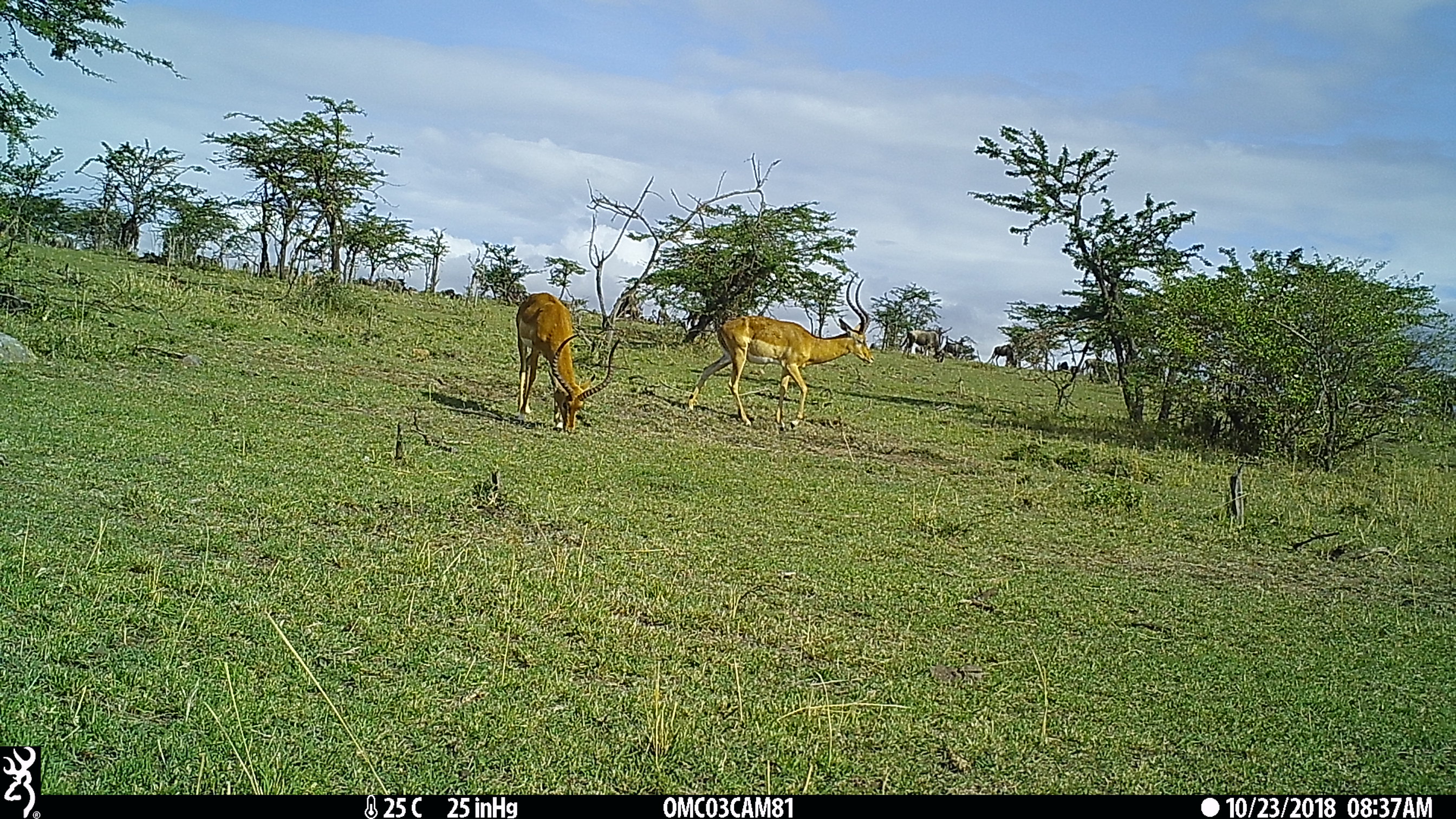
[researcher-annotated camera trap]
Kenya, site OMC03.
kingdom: Animalia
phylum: Chordata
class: Mammalia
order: Artiodactyla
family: Bovidae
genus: Aepyceros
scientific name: Aepyceros melampus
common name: impala